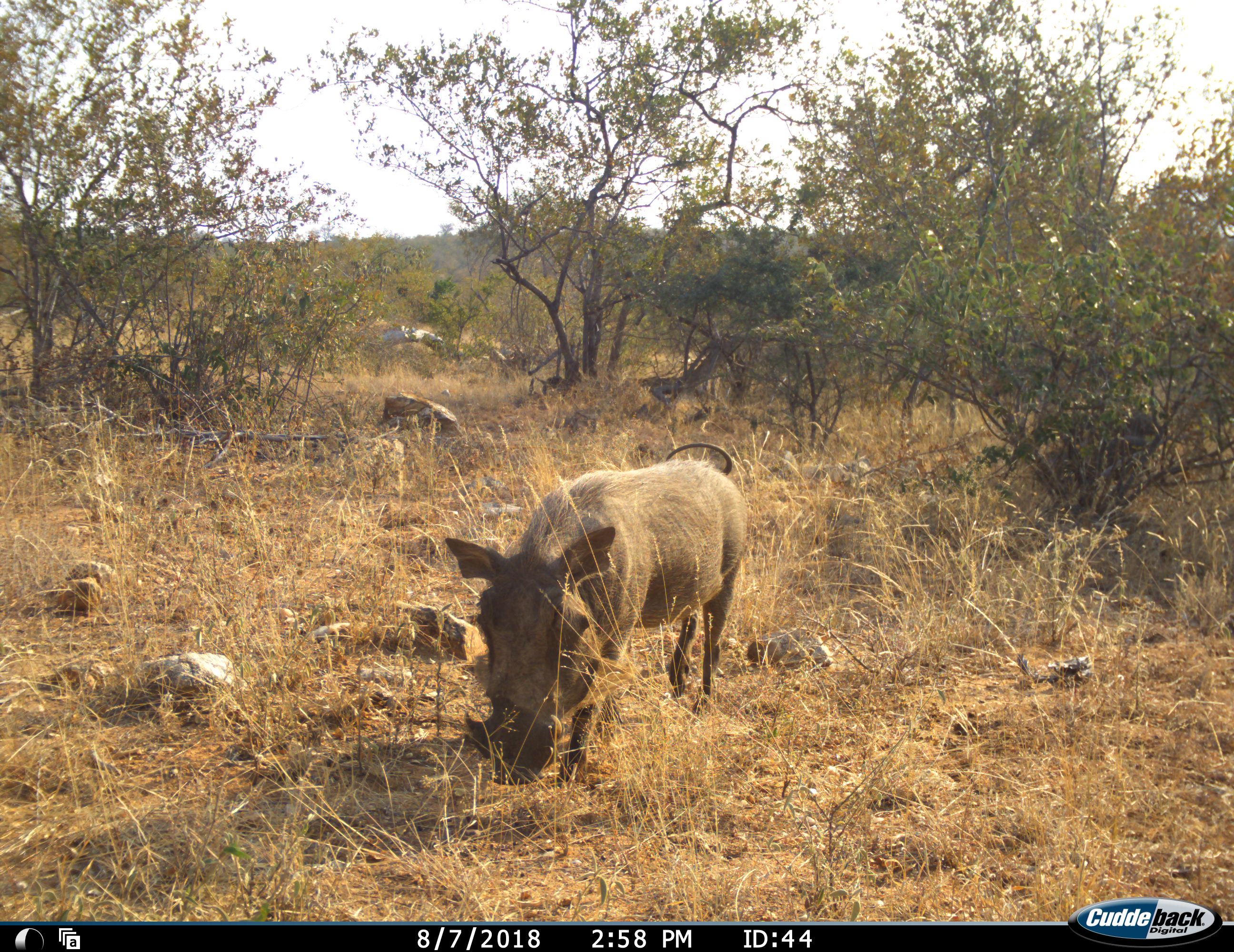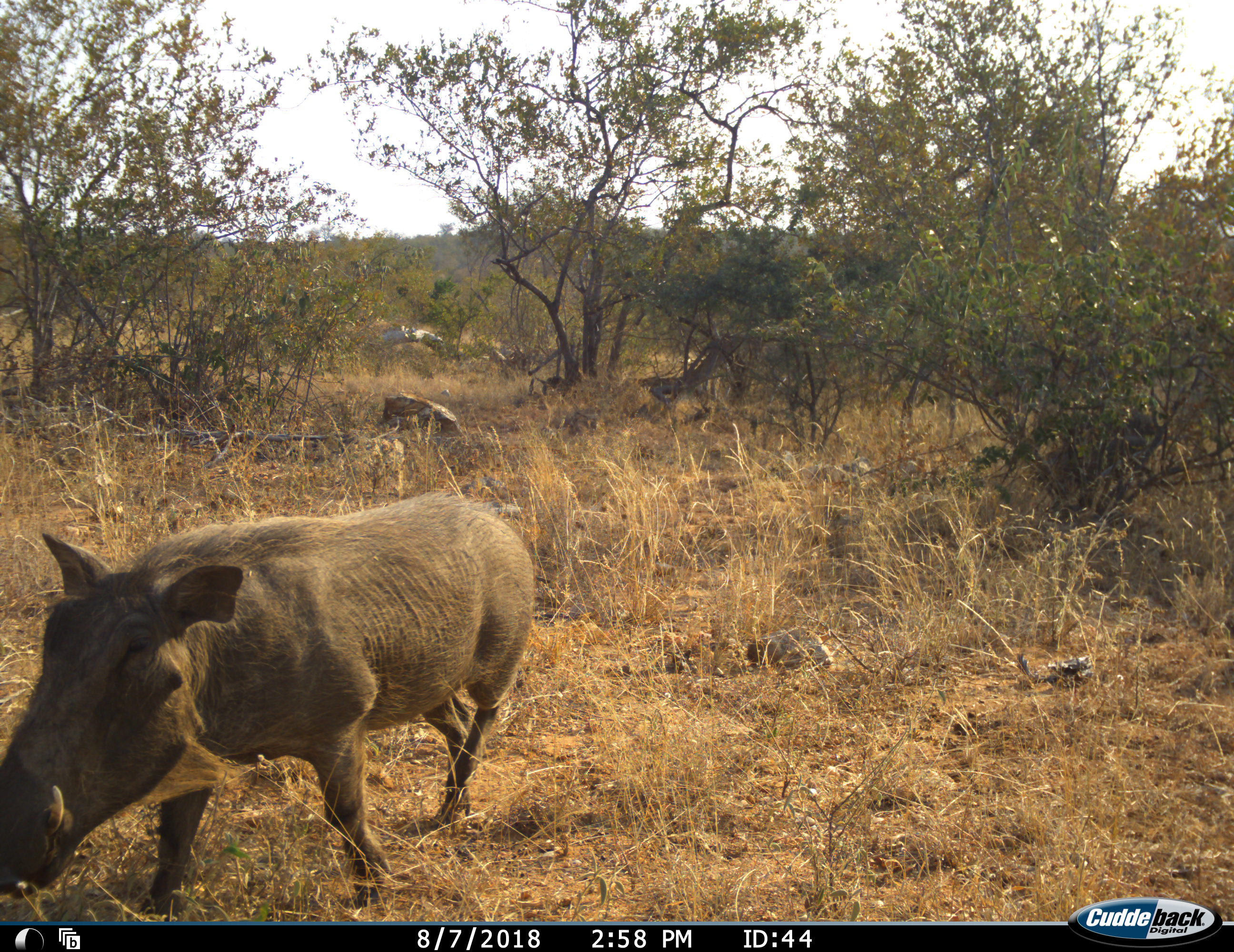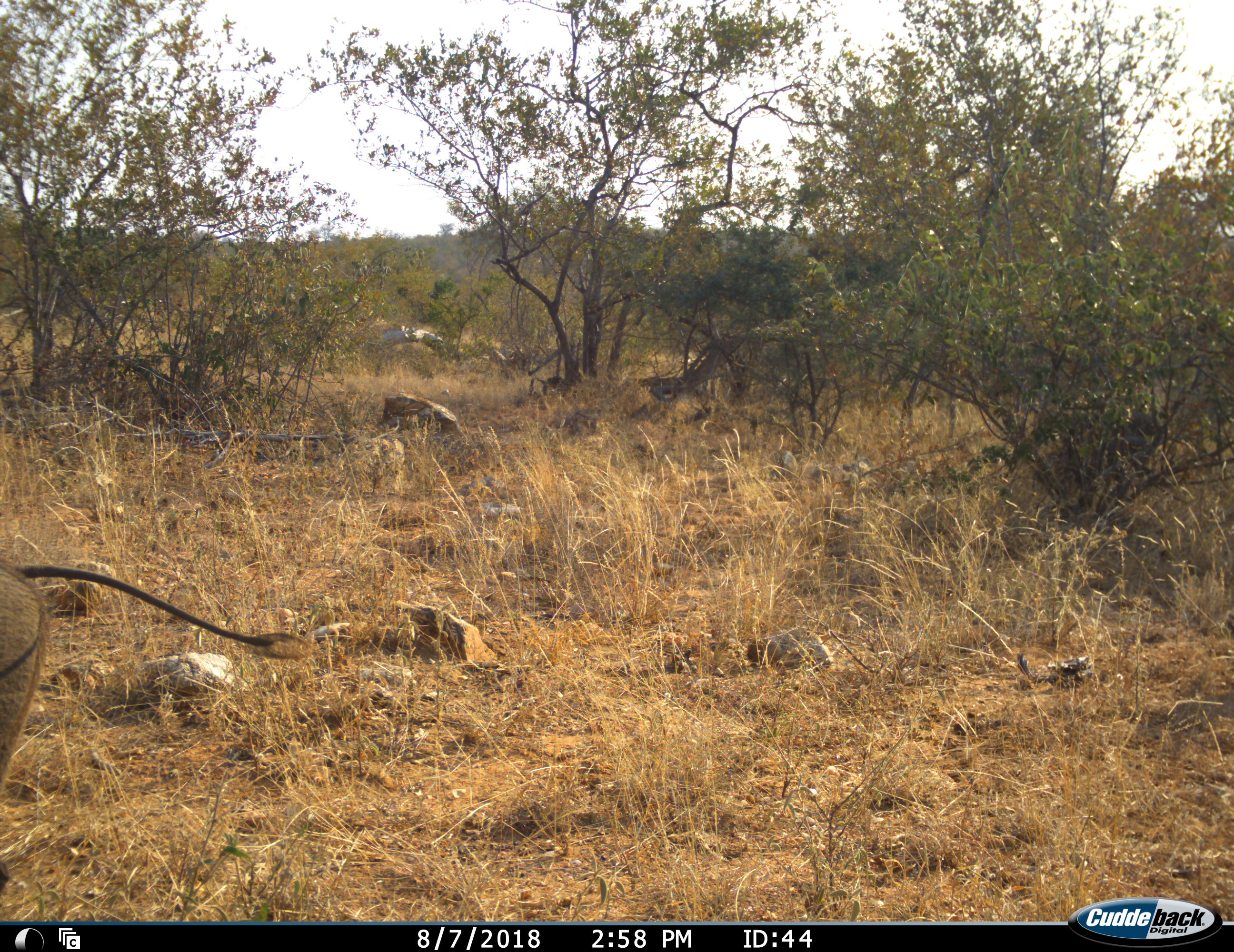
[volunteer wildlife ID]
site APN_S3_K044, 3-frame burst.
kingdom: Animalia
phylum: Chordata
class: Mammalia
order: Artiodactyla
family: Suidae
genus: Phacochoerus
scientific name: Phacochoerus africanus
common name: warthog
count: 1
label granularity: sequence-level